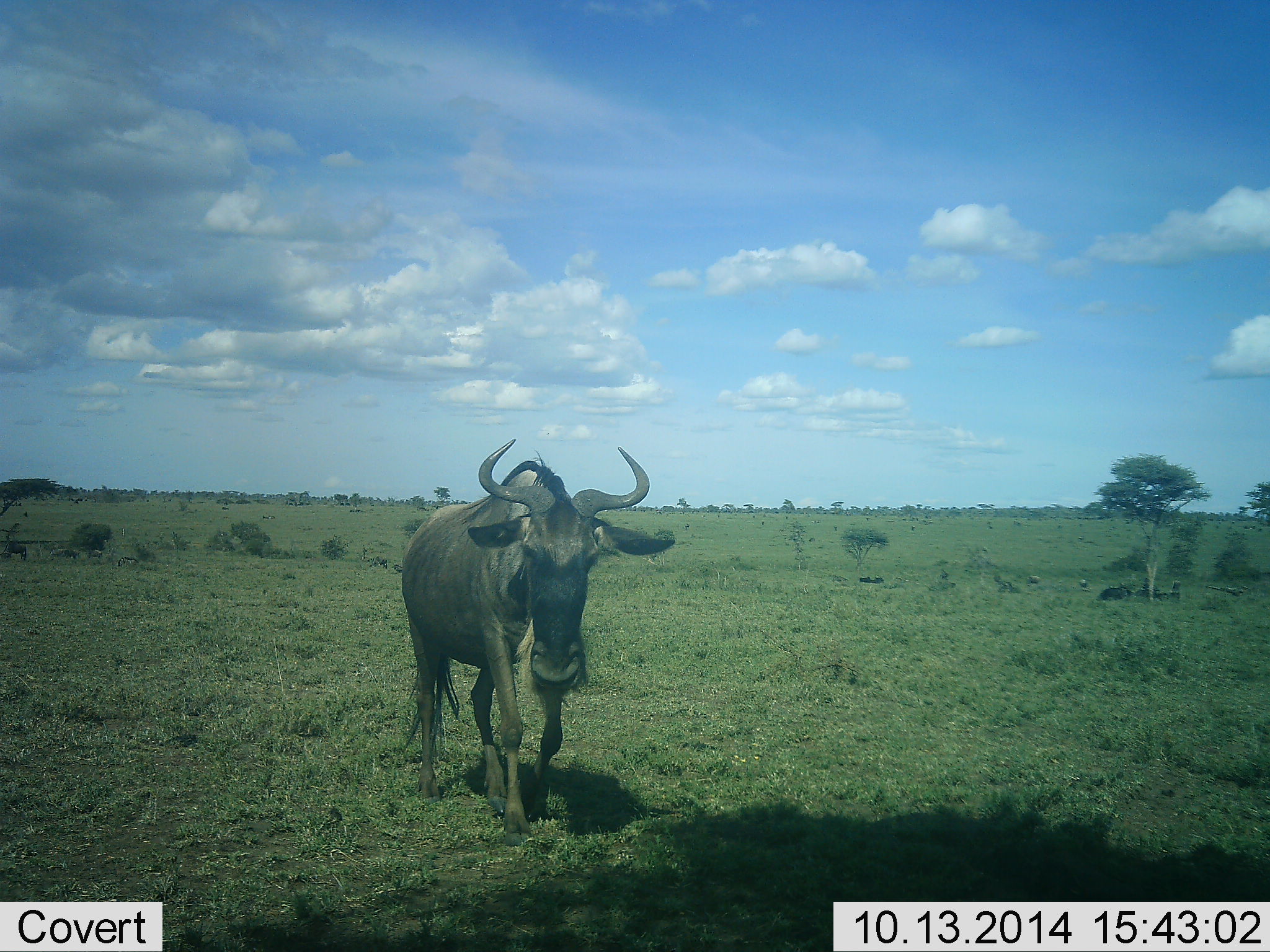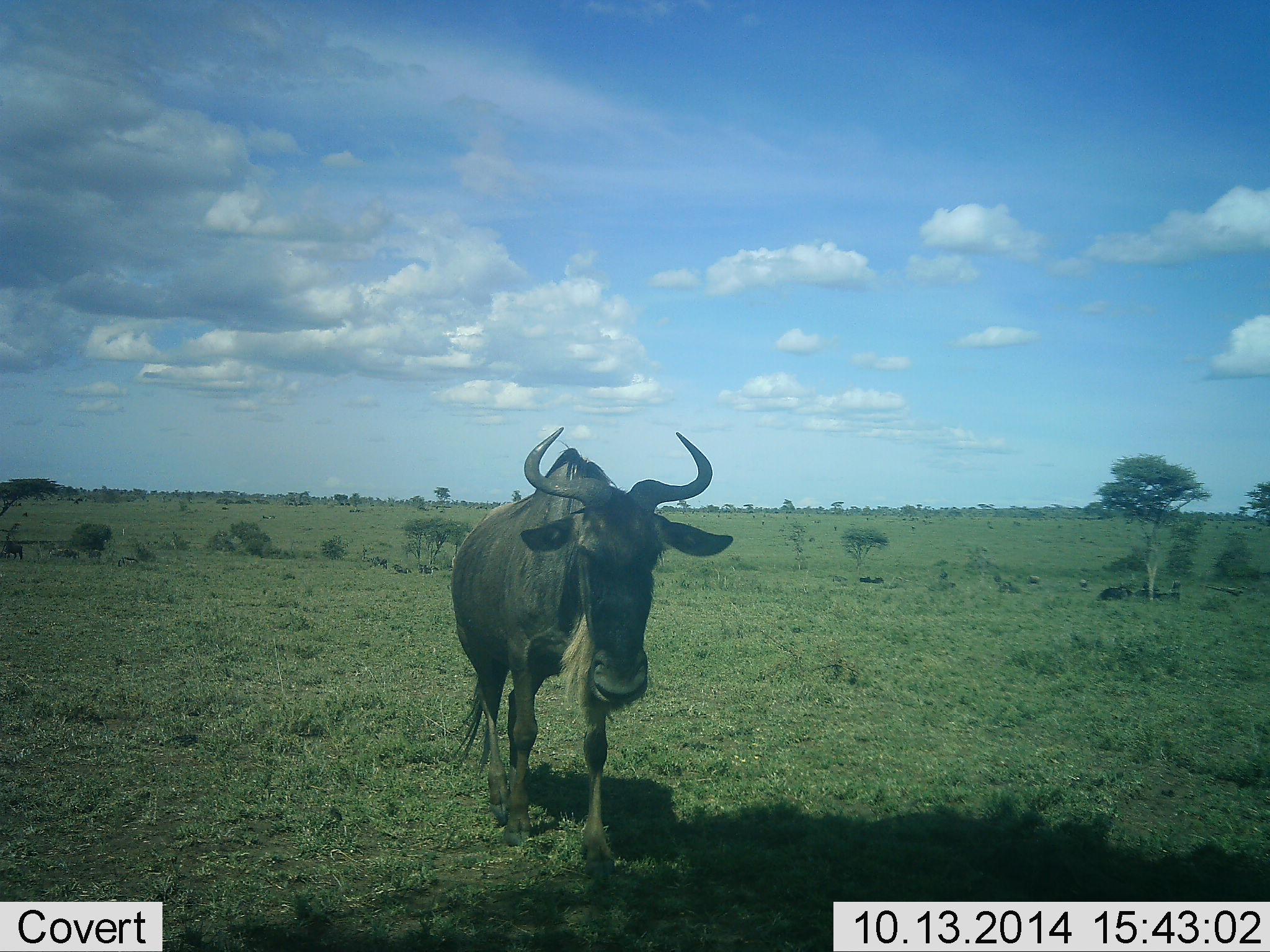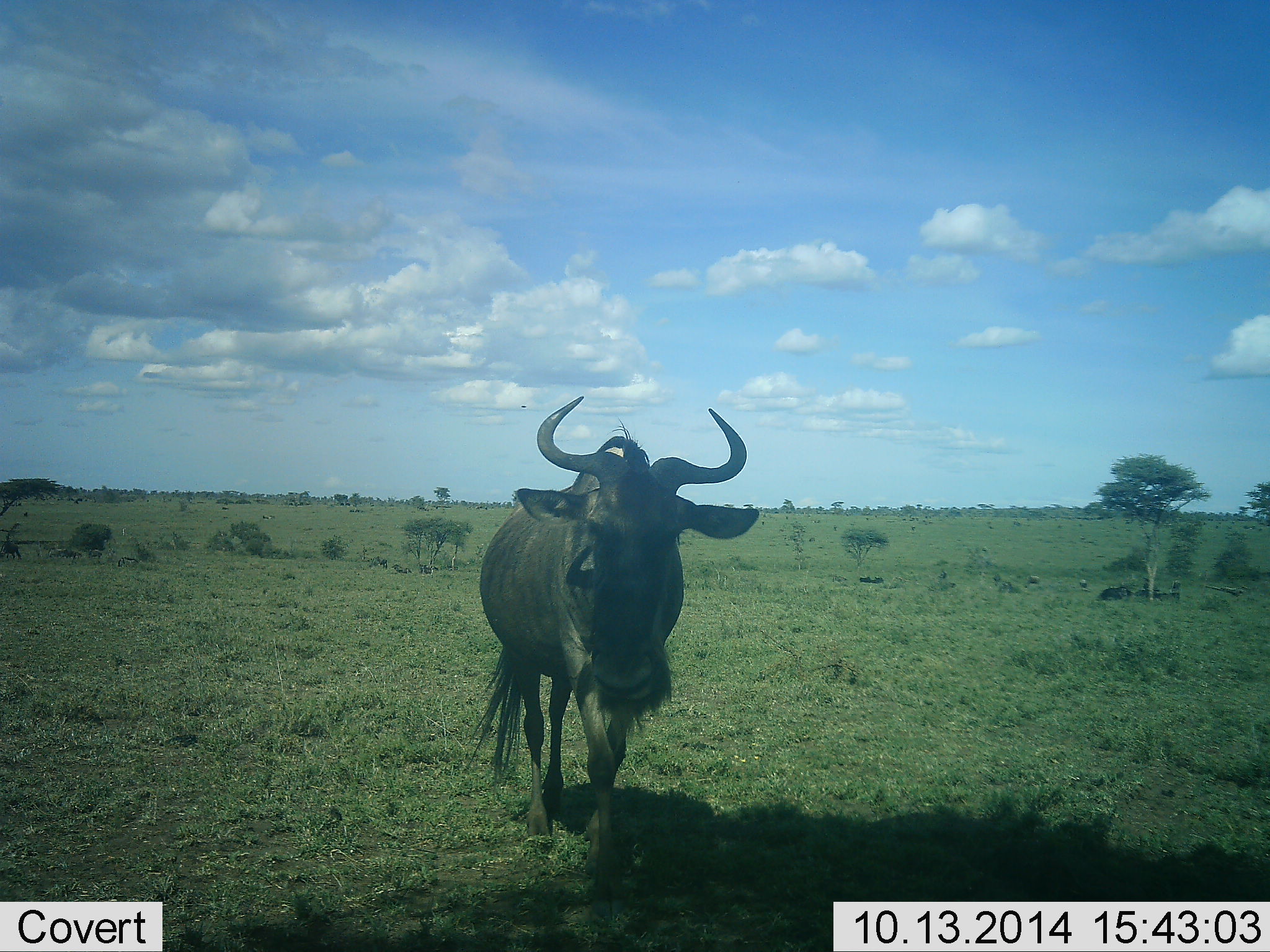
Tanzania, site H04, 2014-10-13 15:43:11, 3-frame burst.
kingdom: Animalia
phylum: Chordata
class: Mammalia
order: Artiodactyla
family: Bovidae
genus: Connochaetes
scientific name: Connochaetes taurinus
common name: blue wildebeest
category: wildebeest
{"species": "wildebeest (blue wildebeest) (Connochaetes taurinus)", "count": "1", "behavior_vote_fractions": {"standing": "30%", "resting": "0%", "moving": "70%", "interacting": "0%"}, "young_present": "0%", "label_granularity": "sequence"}